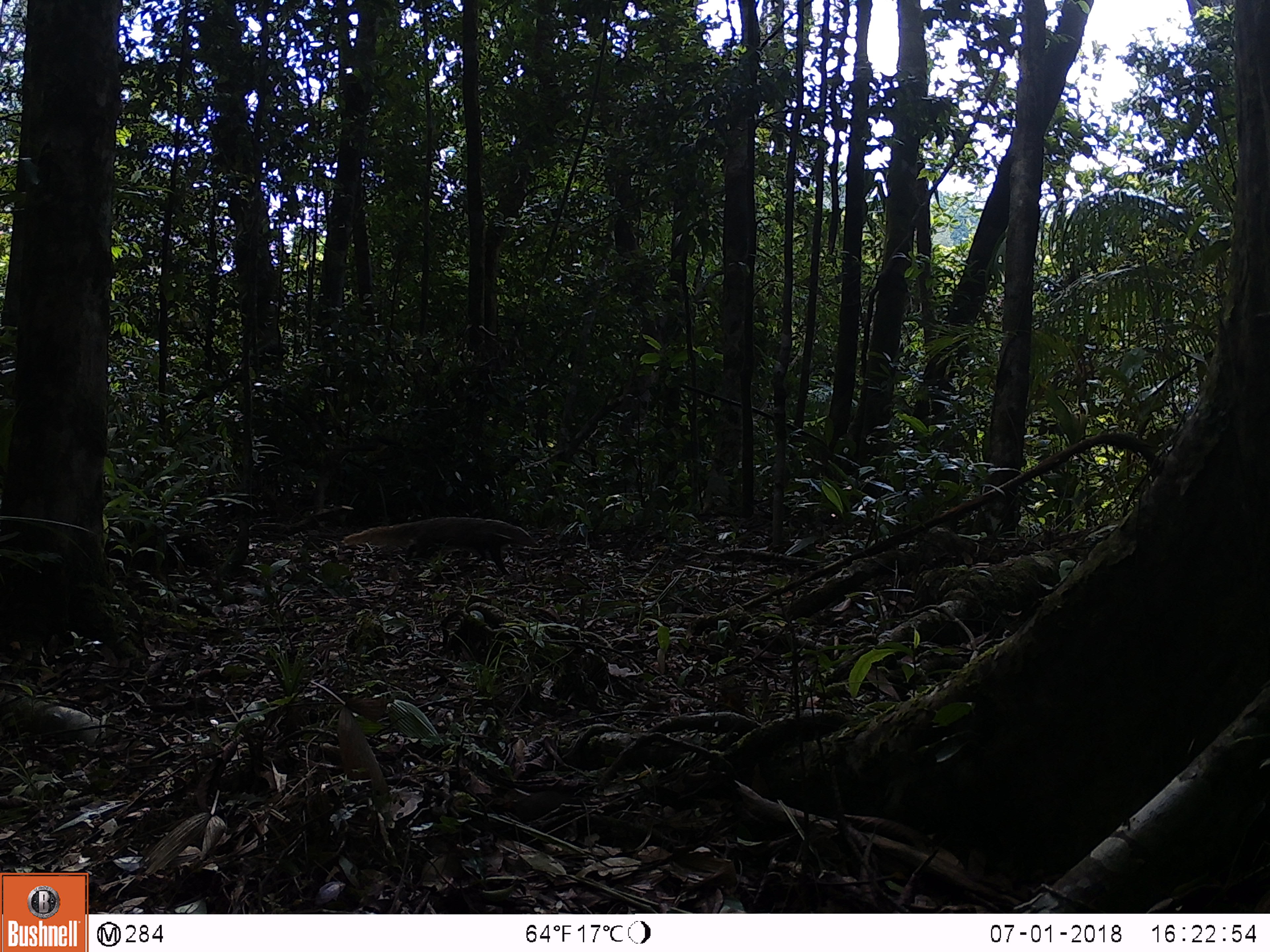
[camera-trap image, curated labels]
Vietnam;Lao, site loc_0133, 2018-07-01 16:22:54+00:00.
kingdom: Animalia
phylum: Chordata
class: Mammalia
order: Carnivora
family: Herpestidae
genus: Urva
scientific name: Urva urva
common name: crab-eating mongoose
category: crab eating mongoose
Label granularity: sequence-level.